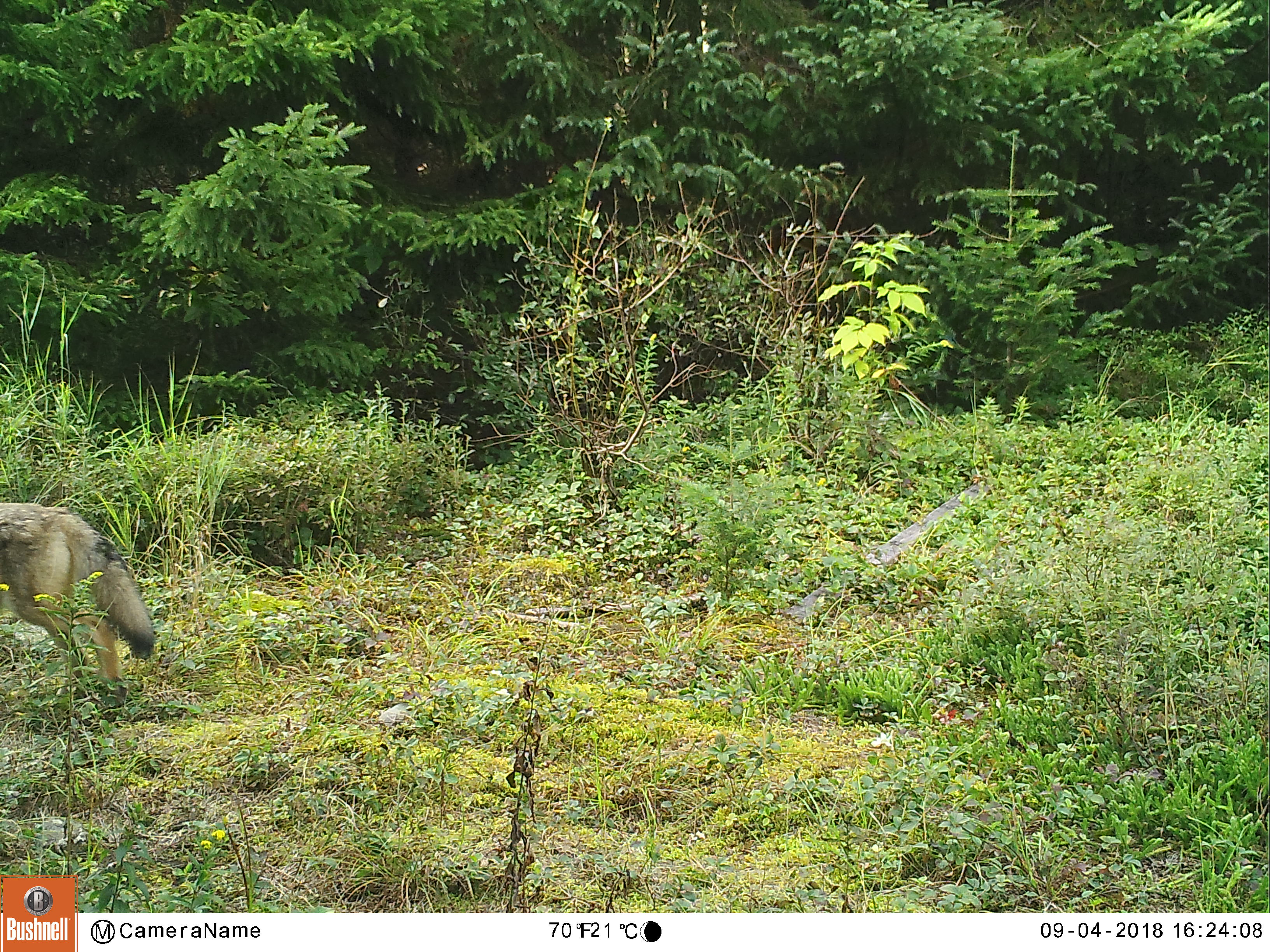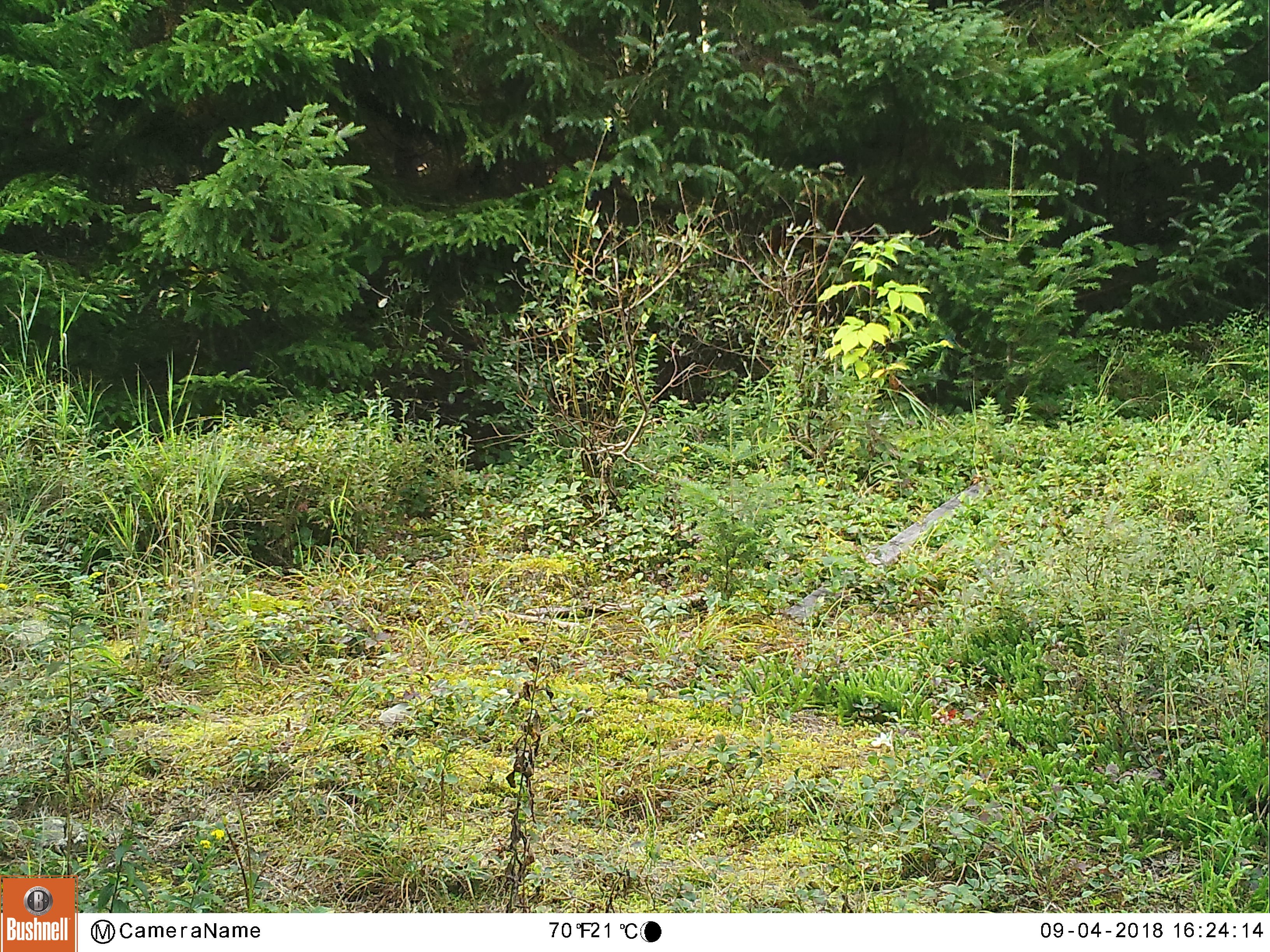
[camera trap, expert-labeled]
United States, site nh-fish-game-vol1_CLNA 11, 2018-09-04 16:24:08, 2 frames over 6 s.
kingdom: Animalia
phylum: Chordata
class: Mammalia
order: Carnivora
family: Canidae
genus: Canis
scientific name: Canis latrans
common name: coyote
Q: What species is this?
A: Coyote (Canis latrans).